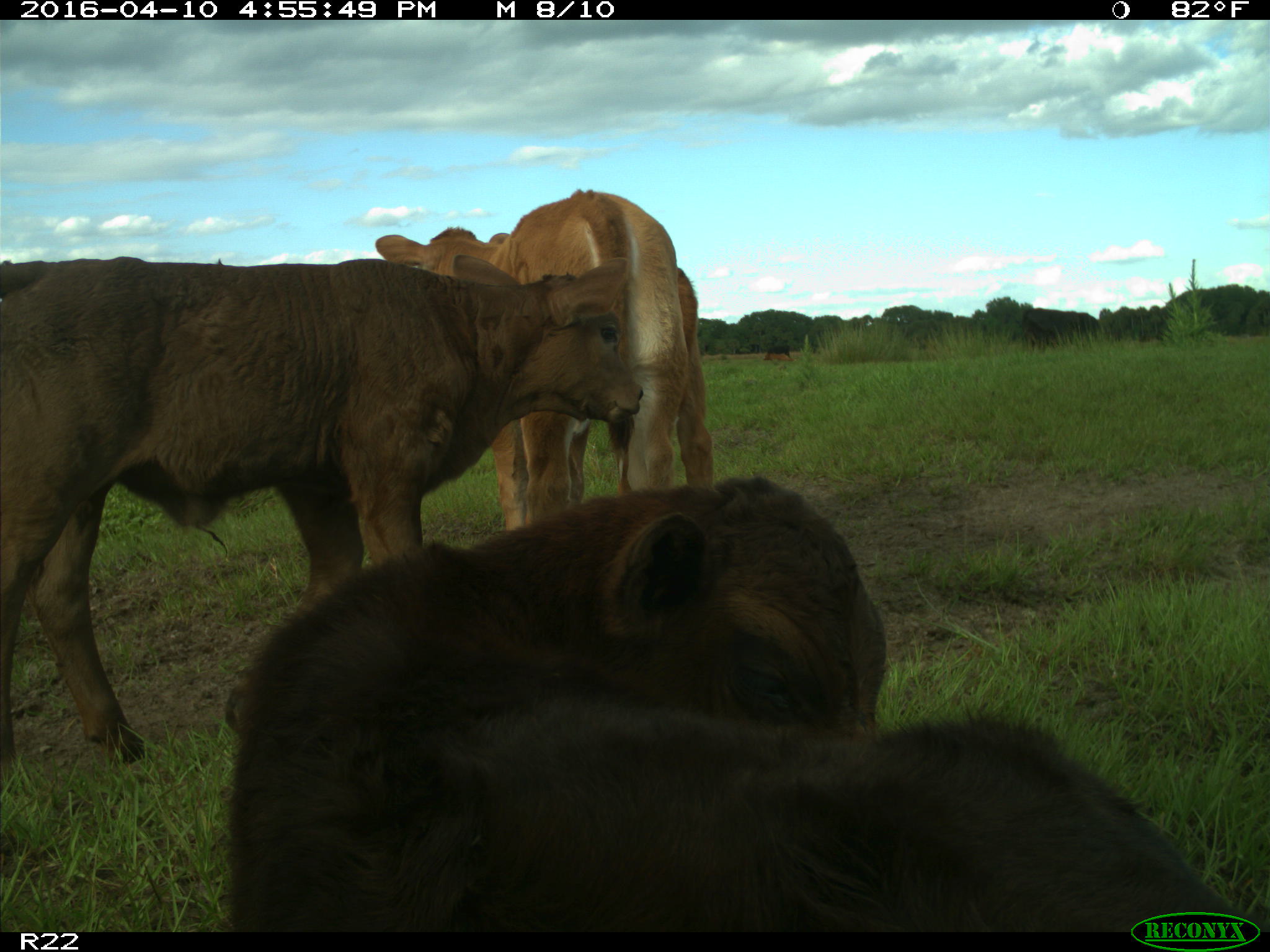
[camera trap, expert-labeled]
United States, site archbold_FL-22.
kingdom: Animalia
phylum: Chordata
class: Mammalia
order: Artiodactyla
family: Bovidae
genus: Bos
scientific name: Bos taurus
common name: domestic cow